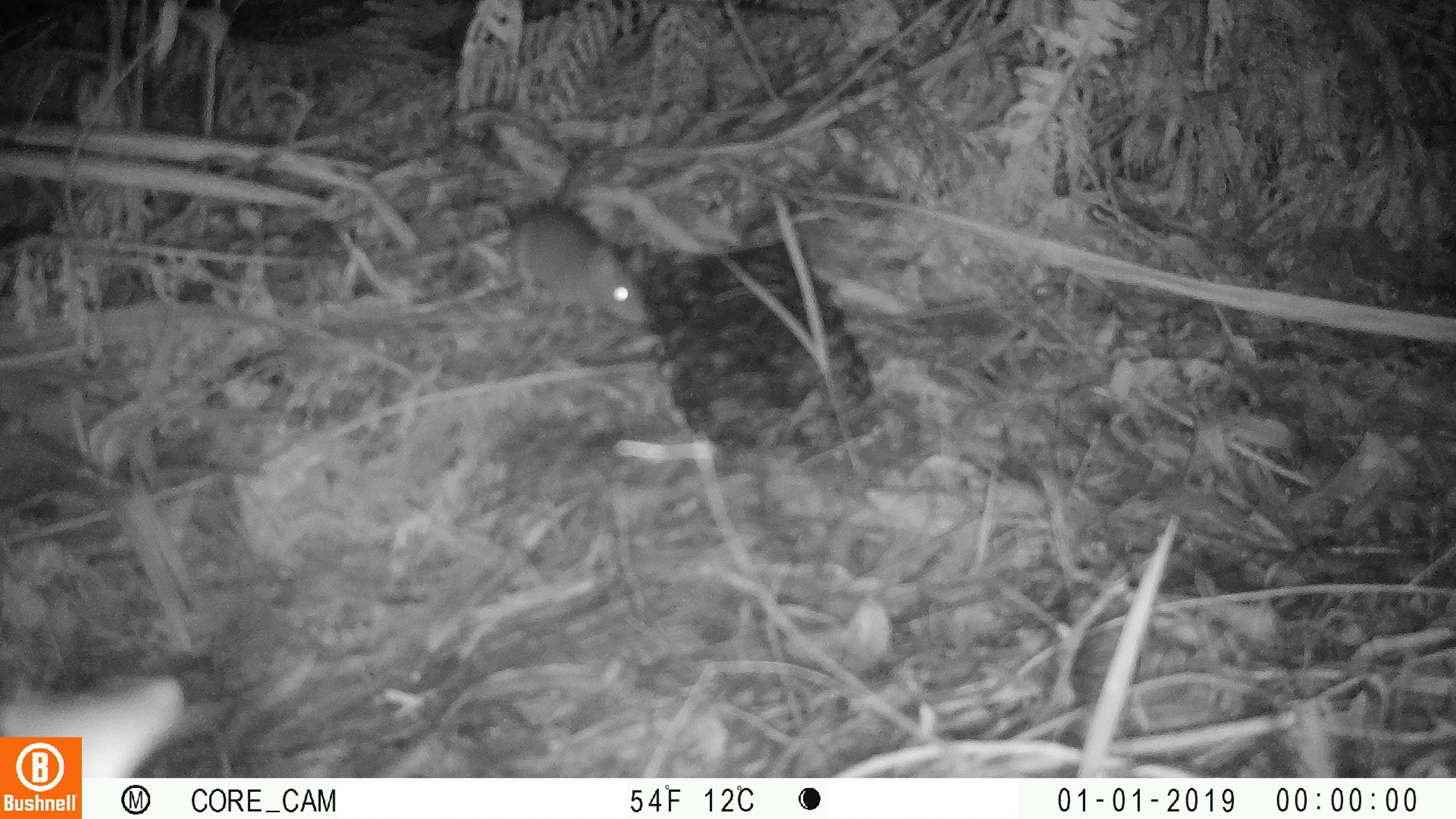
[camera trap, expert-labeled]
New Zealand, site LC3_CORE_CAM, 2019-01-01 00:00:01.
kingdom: Animalia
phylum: Chordata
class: Mammalia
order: Rodentia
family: Muridae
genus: Rattus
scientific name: Rattus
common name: rat